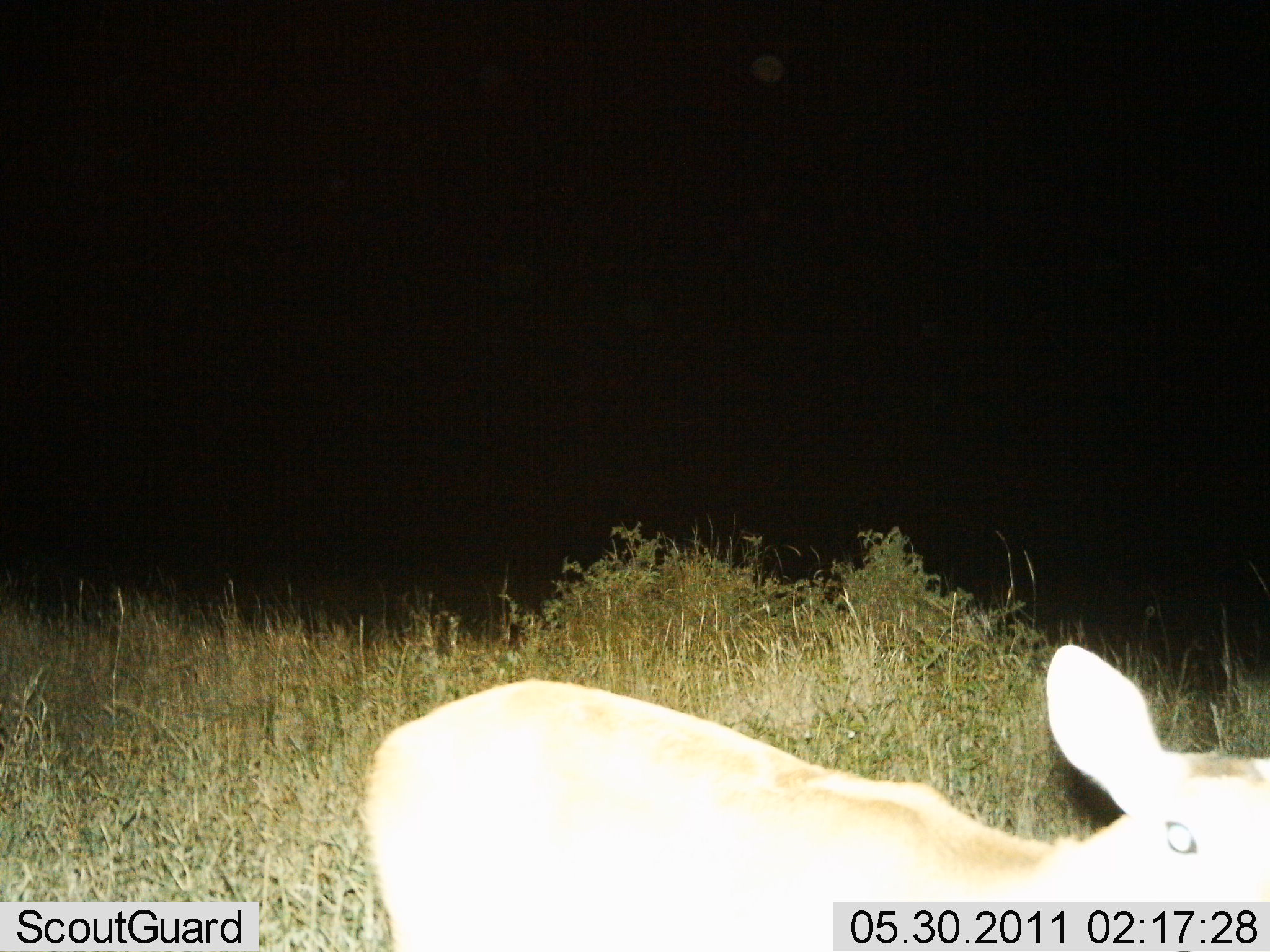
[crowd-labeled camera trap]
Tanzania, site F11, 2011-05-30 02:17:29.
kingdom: Animalia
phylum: Chordata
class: Mammalia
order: Artiodactyla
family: Bovidae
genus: Madoqua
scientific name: Madoqua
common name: dikdik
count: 1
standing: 83%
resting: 0%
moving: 17%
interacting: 0%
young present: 0%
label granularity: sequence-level